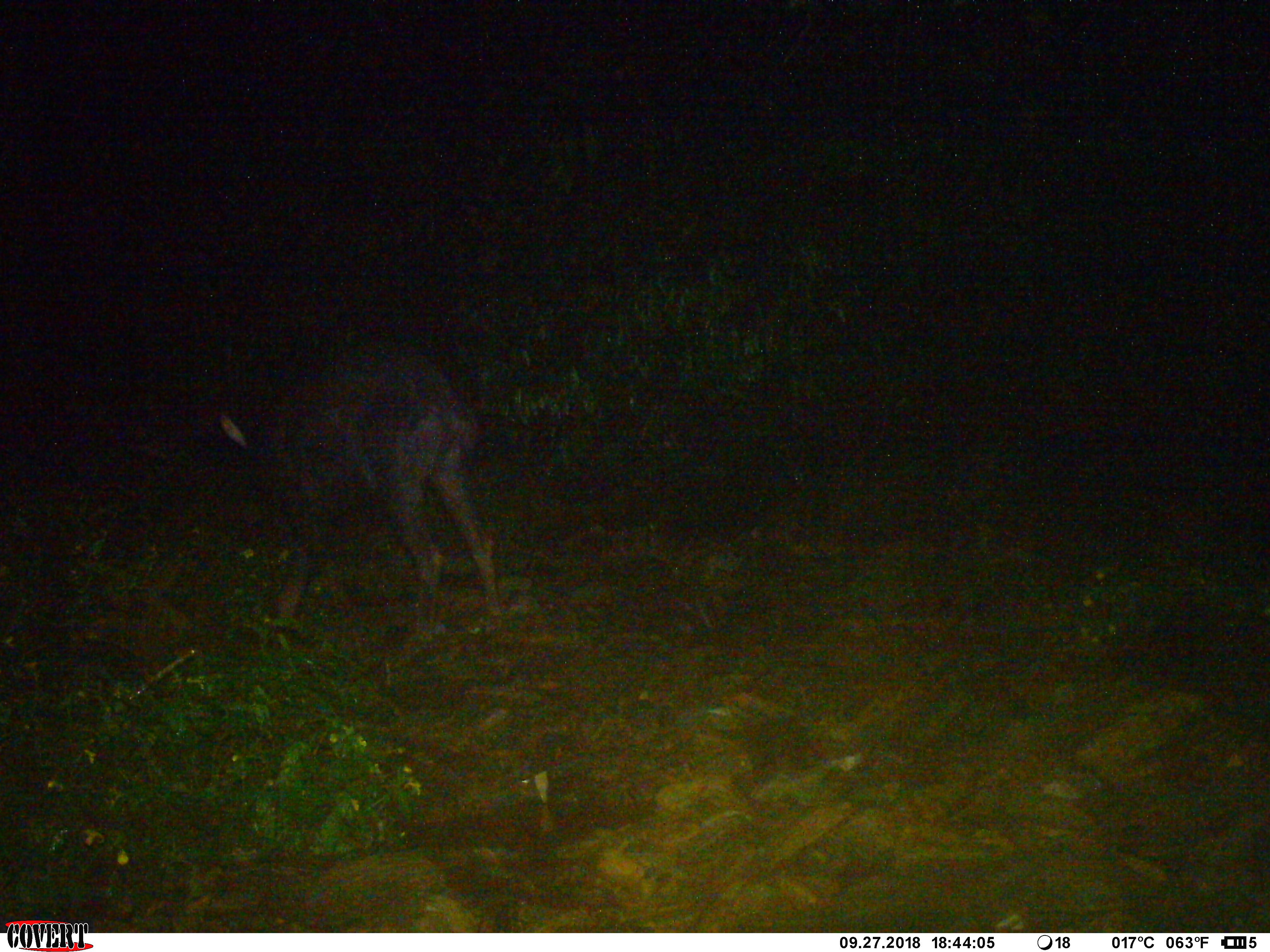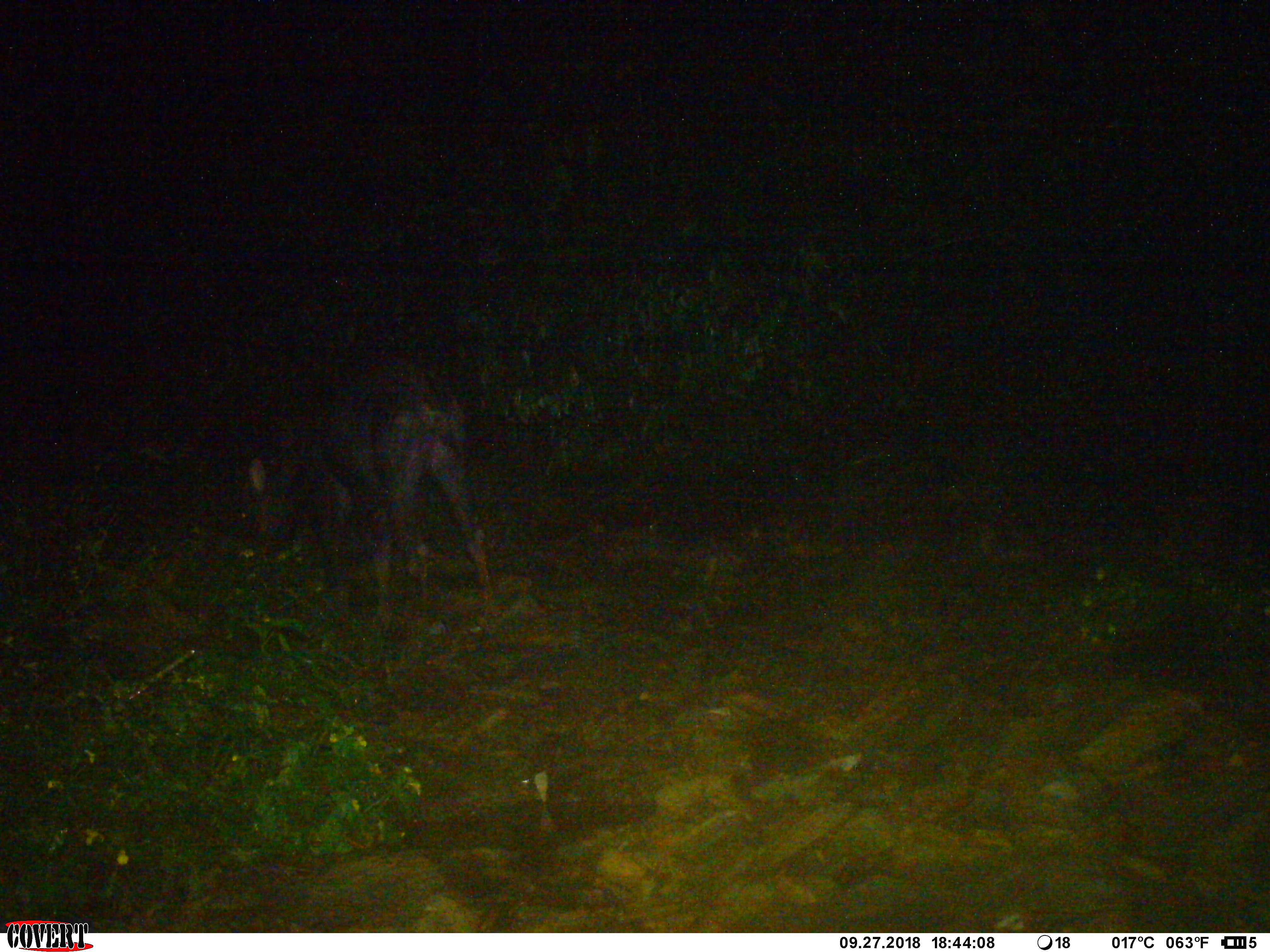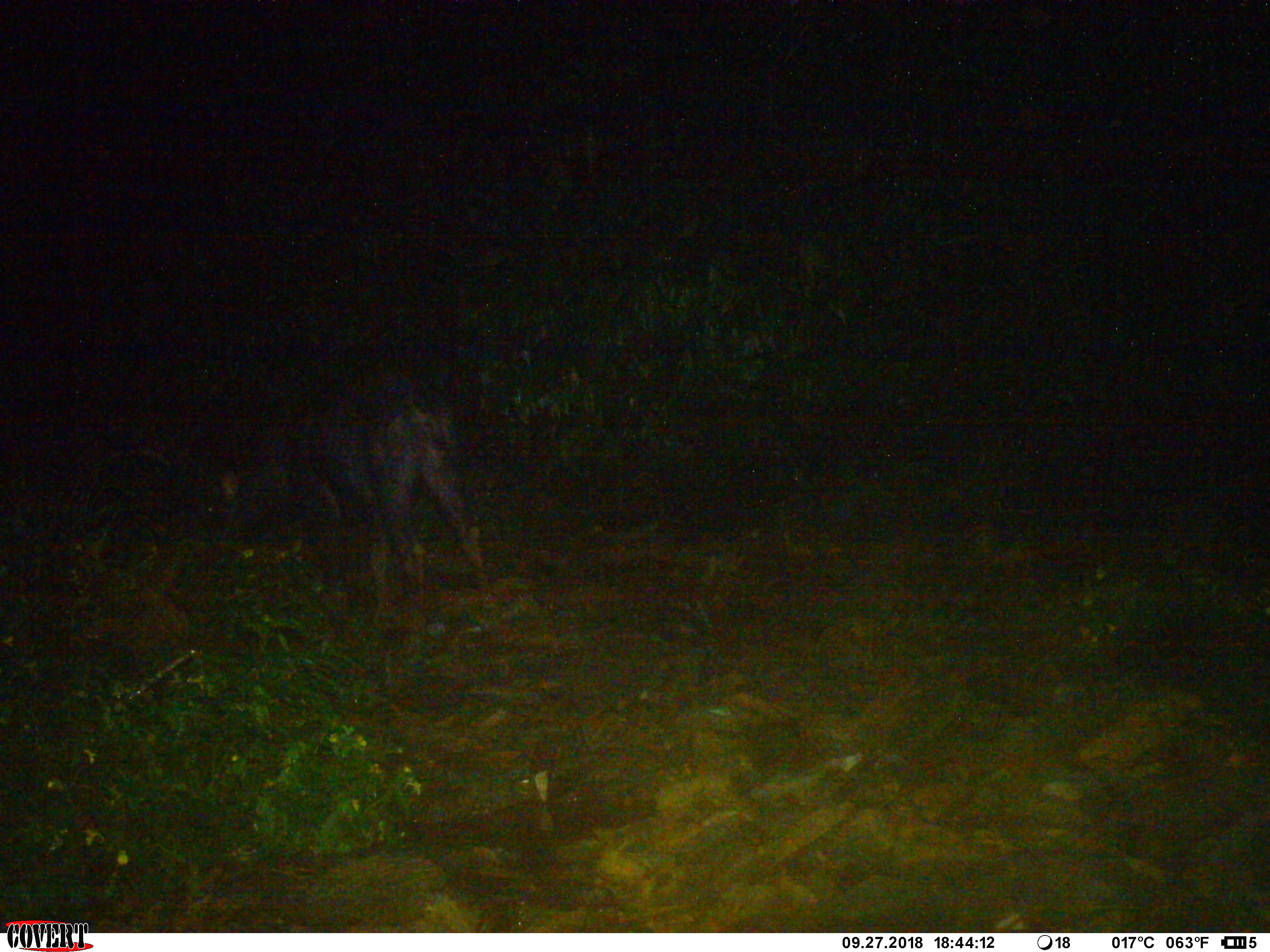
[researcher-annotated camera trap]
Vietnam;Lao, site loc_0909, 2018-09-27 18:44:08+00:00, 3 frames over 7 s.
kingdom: Animalia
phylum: Chordata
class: Mammalia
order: Artiodactyla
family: Bovidae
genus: Capricornis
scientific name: Capricornis sumatraensis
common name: chinese serow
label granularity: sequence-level